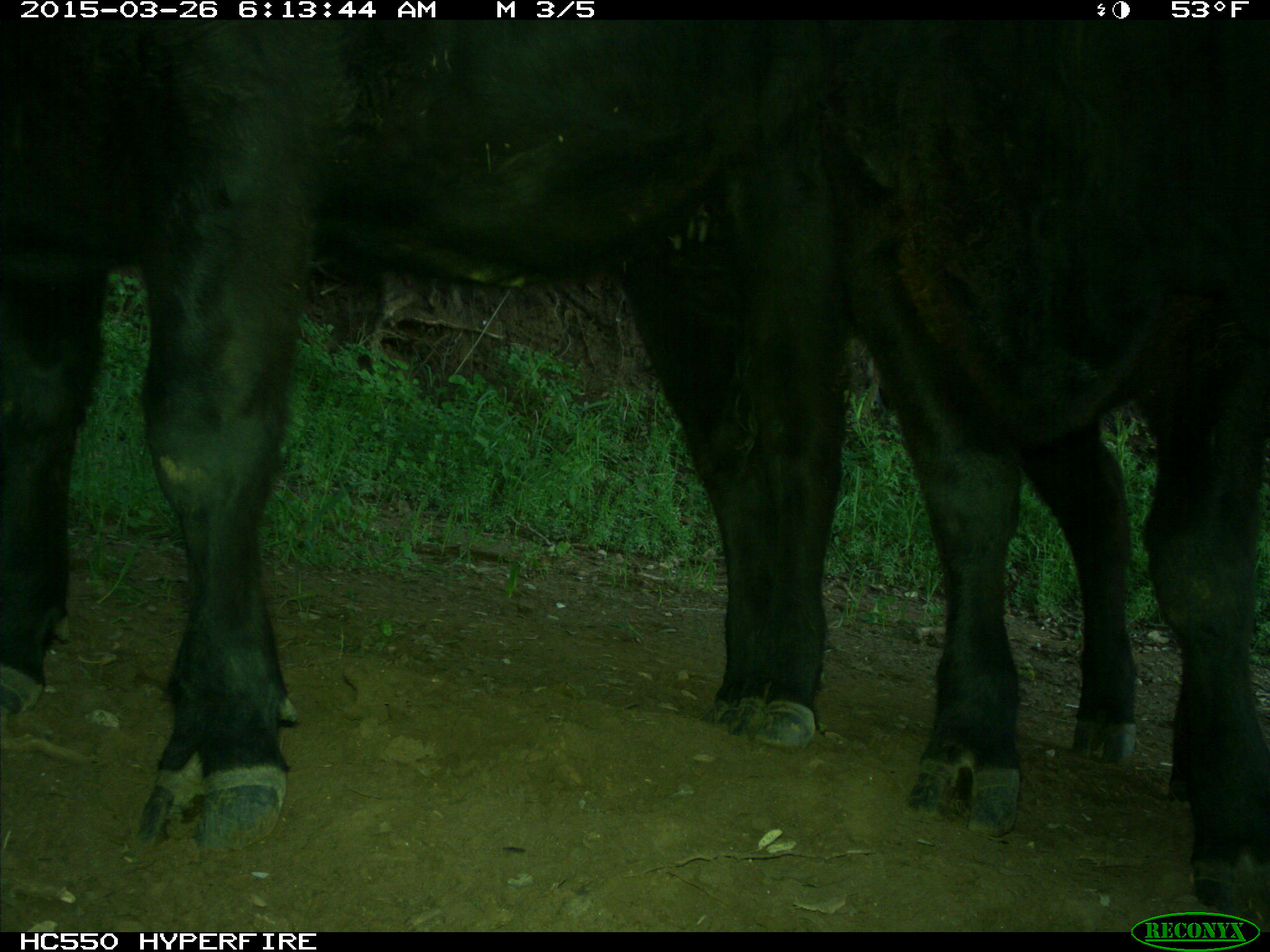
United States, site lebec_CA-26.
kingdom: Animalia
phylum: Chordata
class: Mammalia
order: Artiodactyla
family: Bovidae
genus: Bos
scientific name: Bos taurus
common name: domestic cow